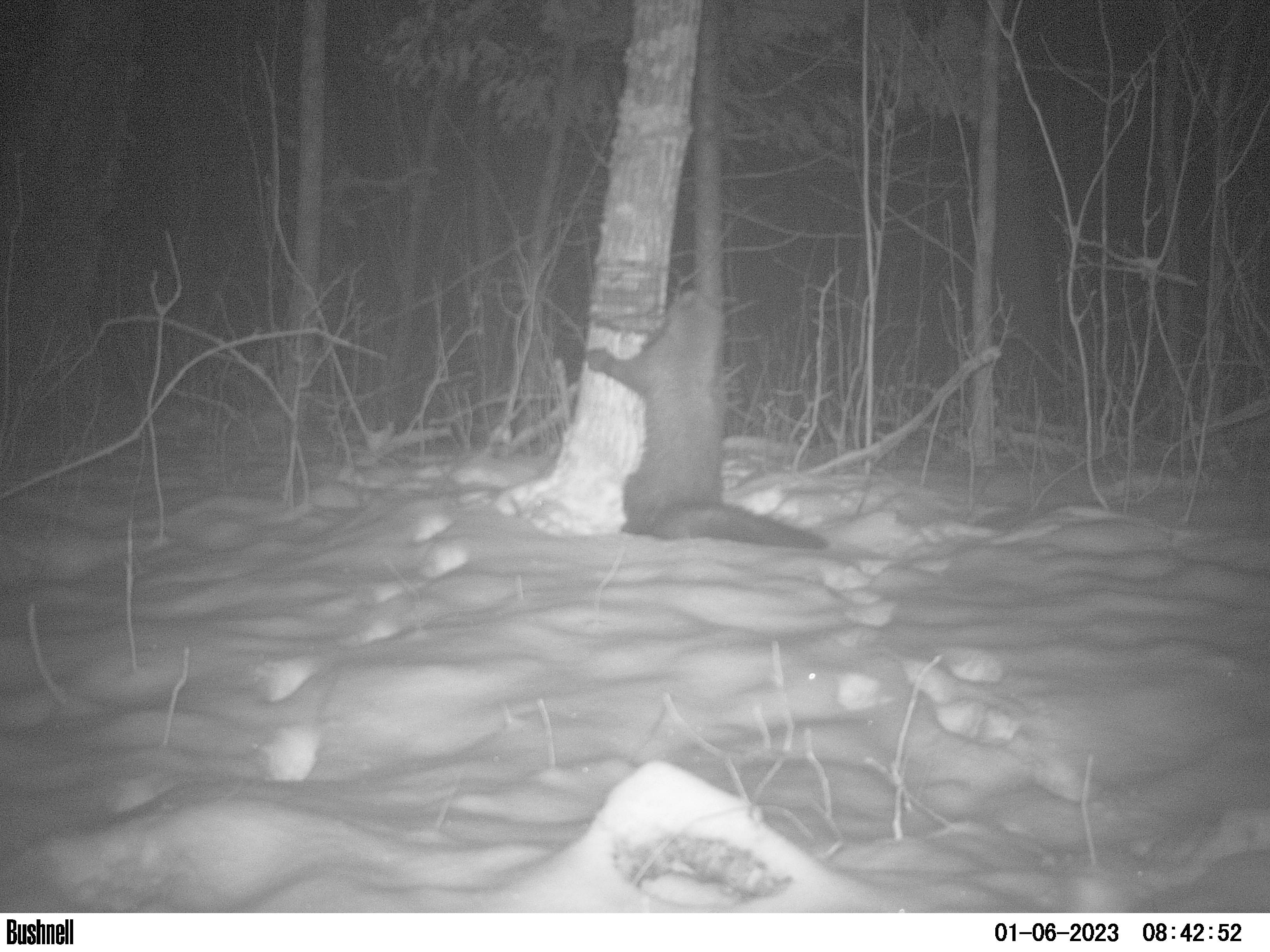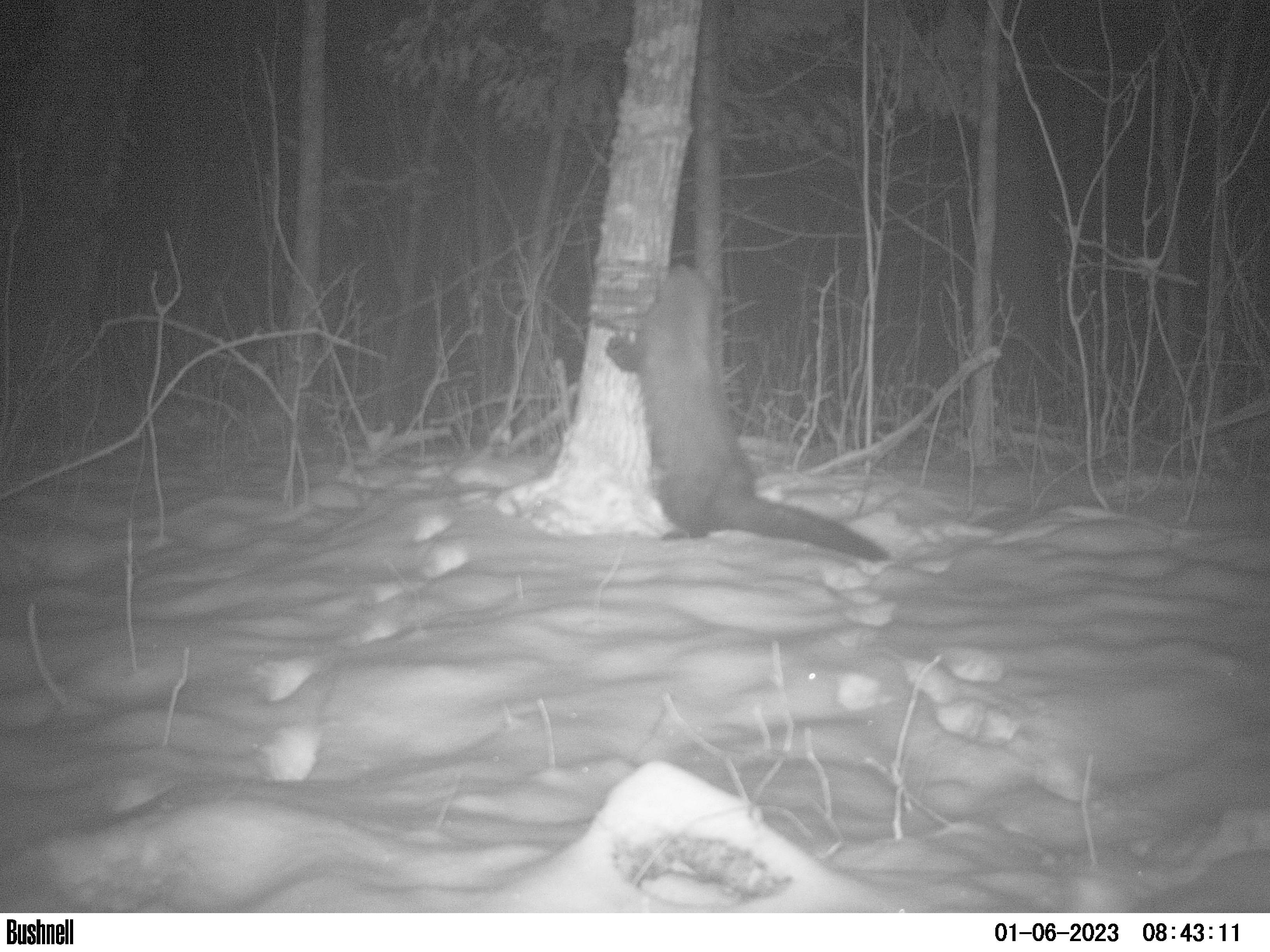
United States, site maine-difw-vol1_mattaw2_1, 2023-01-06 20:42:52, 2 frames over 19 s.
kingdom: Animalia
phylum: Chordata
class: Mammalia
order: Carnivora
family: Mustelidae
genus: Pekania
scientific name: Pekania pennanti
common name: fisher